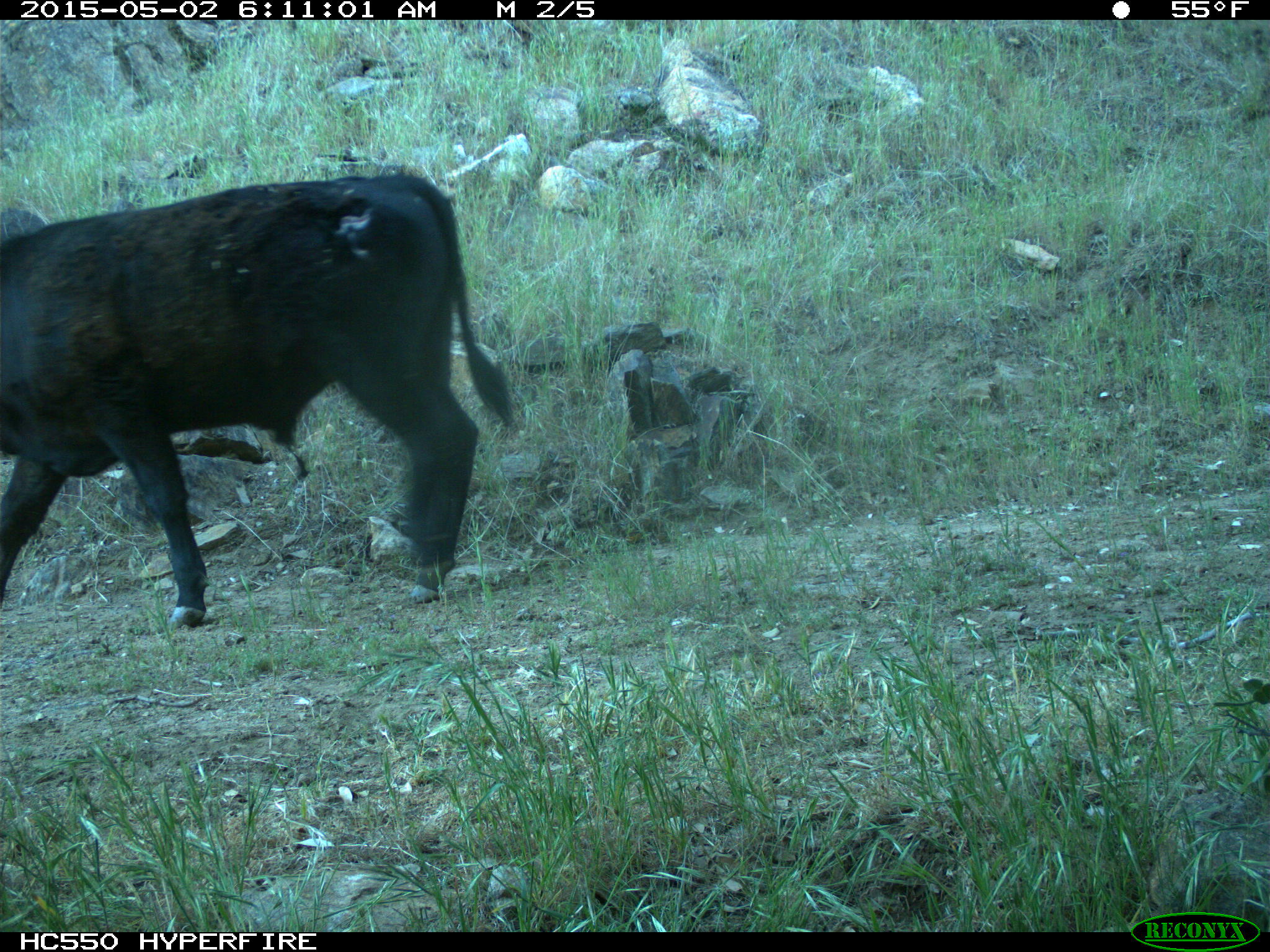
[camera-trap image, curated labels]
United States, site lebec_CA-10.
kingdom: Animalia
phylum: Chordata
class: Mammalia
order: Artiodactyla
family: Bovidae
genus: Bos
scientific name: Bos taurus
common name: domestic cow